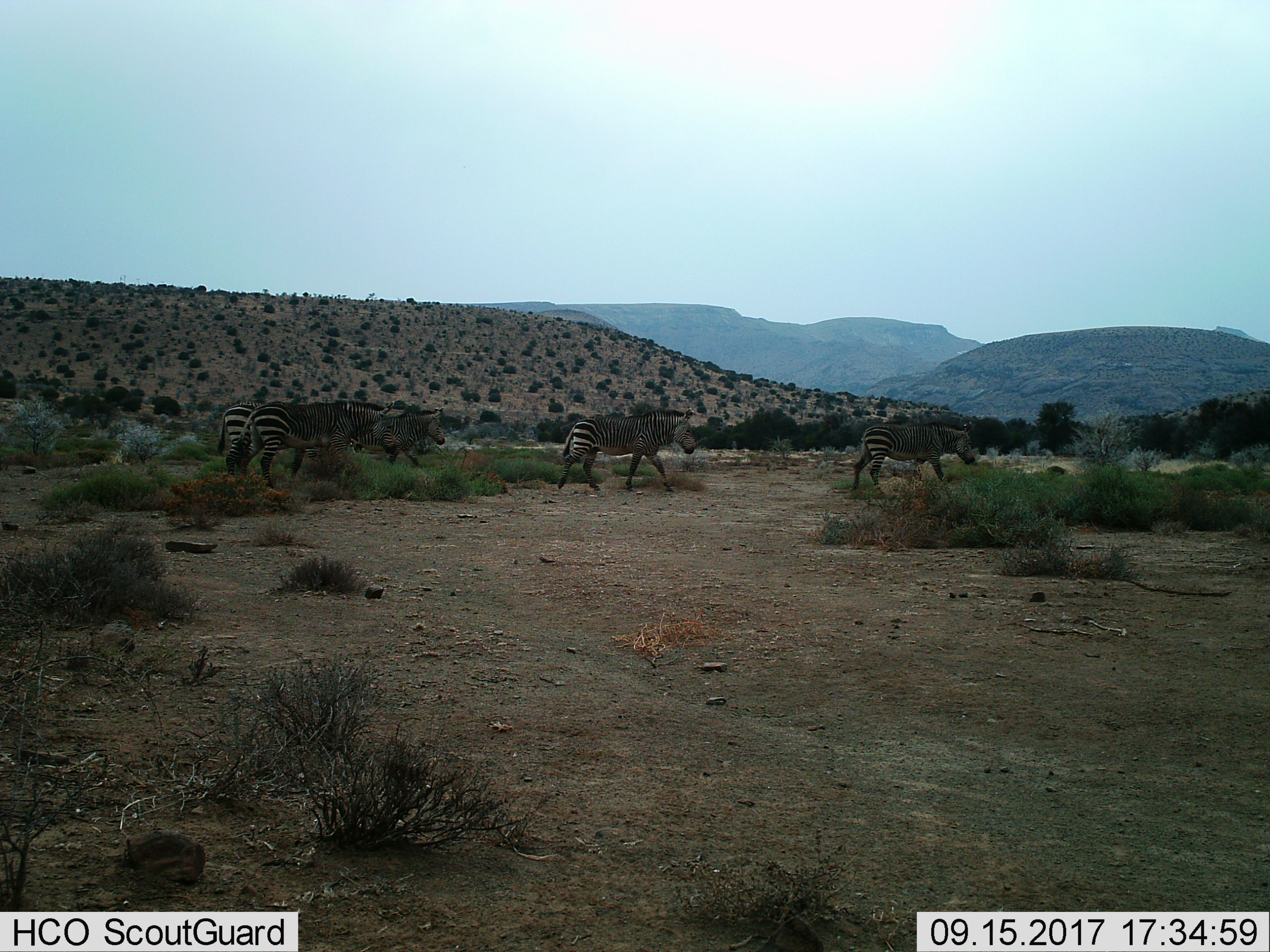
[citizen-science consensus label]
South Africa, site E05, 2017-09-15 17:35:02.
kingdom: Animalia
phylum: Chordata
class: Mammalia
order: Perissodactyla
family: Equidae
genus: Equus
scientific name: Equus zebra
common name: mountain zebra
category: zebramountain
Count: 5.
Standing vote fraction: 11%.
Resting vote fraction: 0%.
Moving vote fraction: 100%.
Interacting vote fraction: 11%.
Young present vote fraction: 0%.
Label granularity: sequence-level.